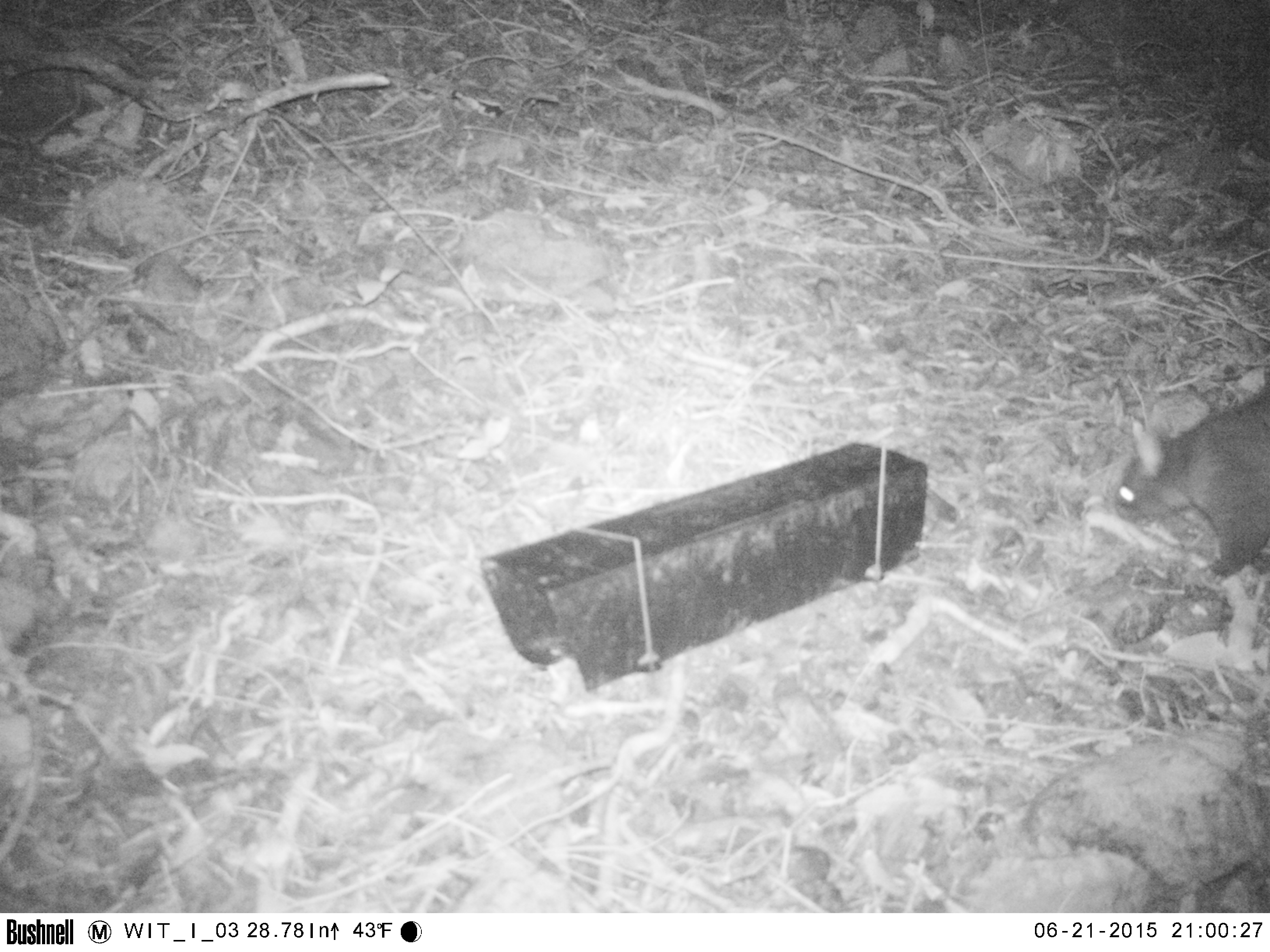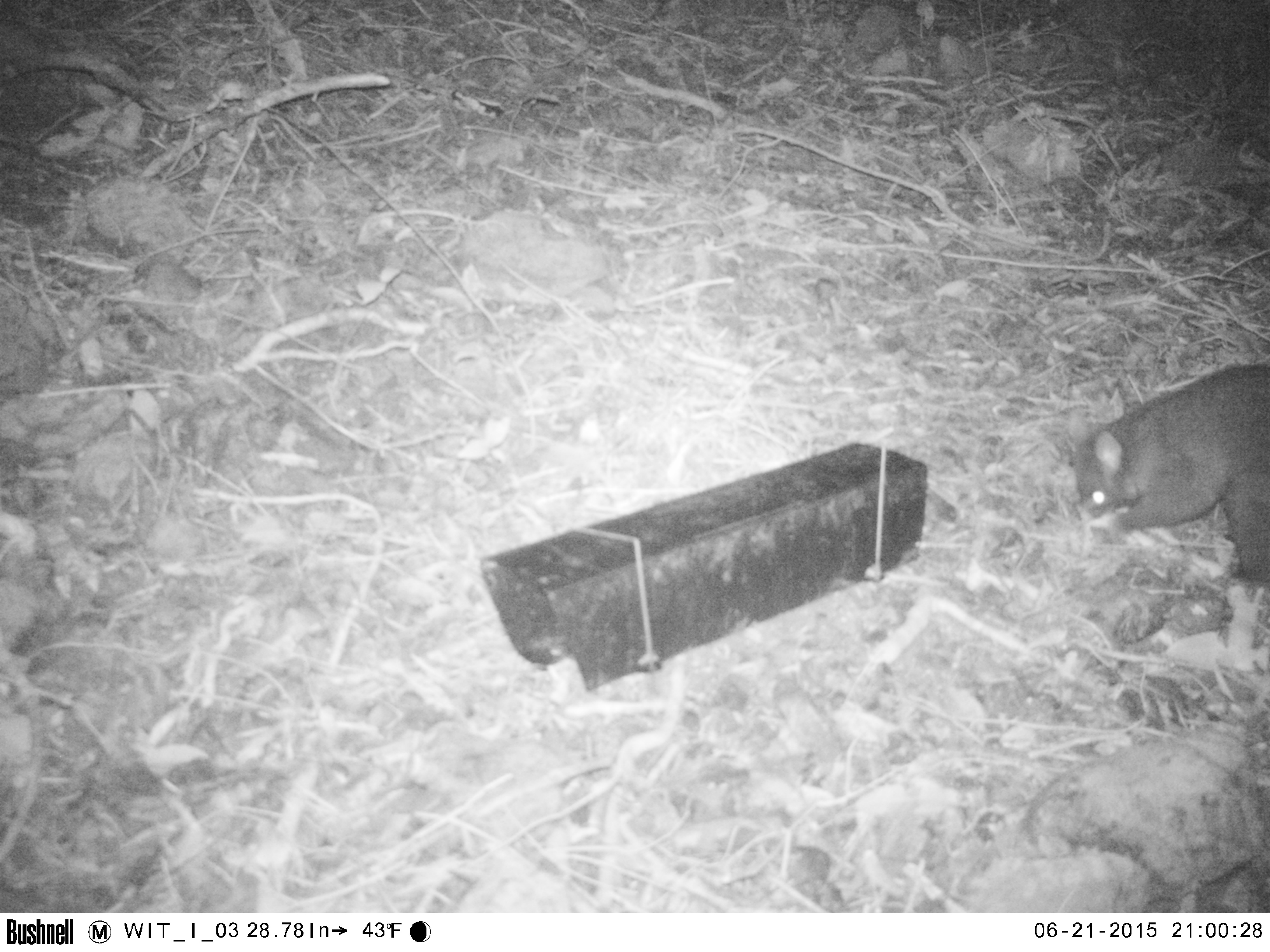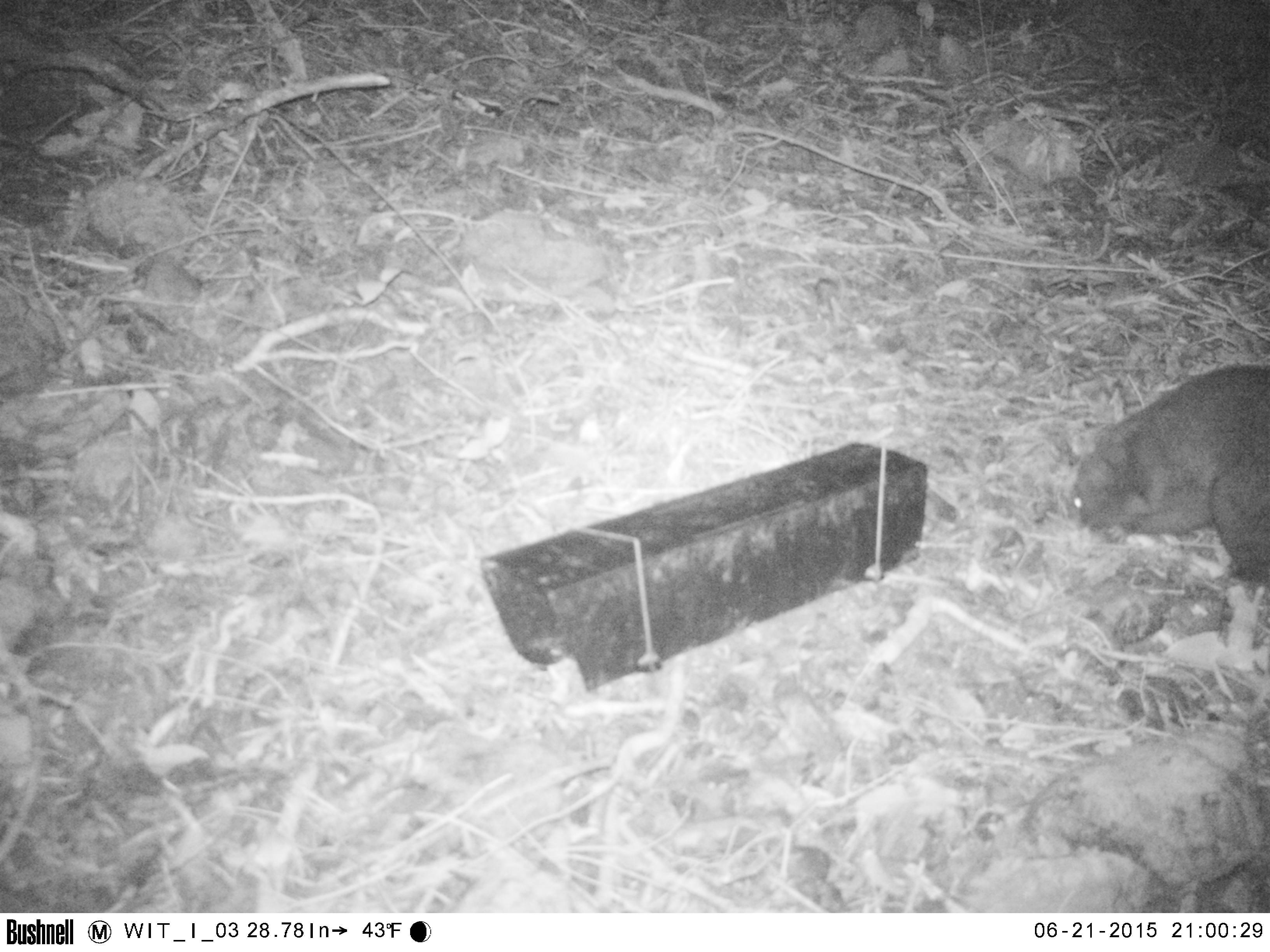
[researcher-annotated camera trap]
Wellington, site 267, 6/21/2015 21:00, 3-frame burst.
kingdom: Animalia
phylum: Chordata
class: Mammalia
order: Didelphimorphia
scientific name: Didelphimorphia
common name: possum